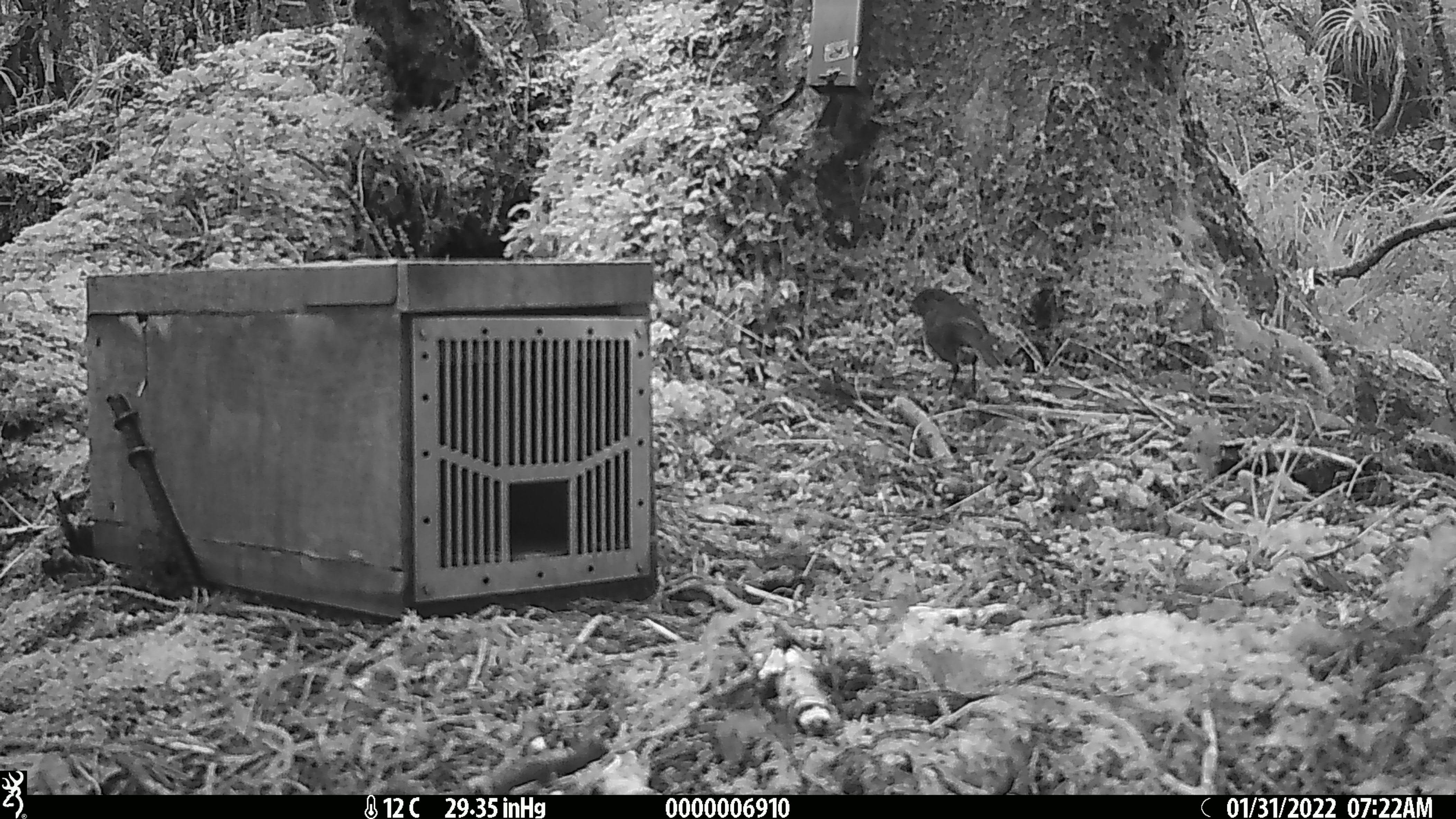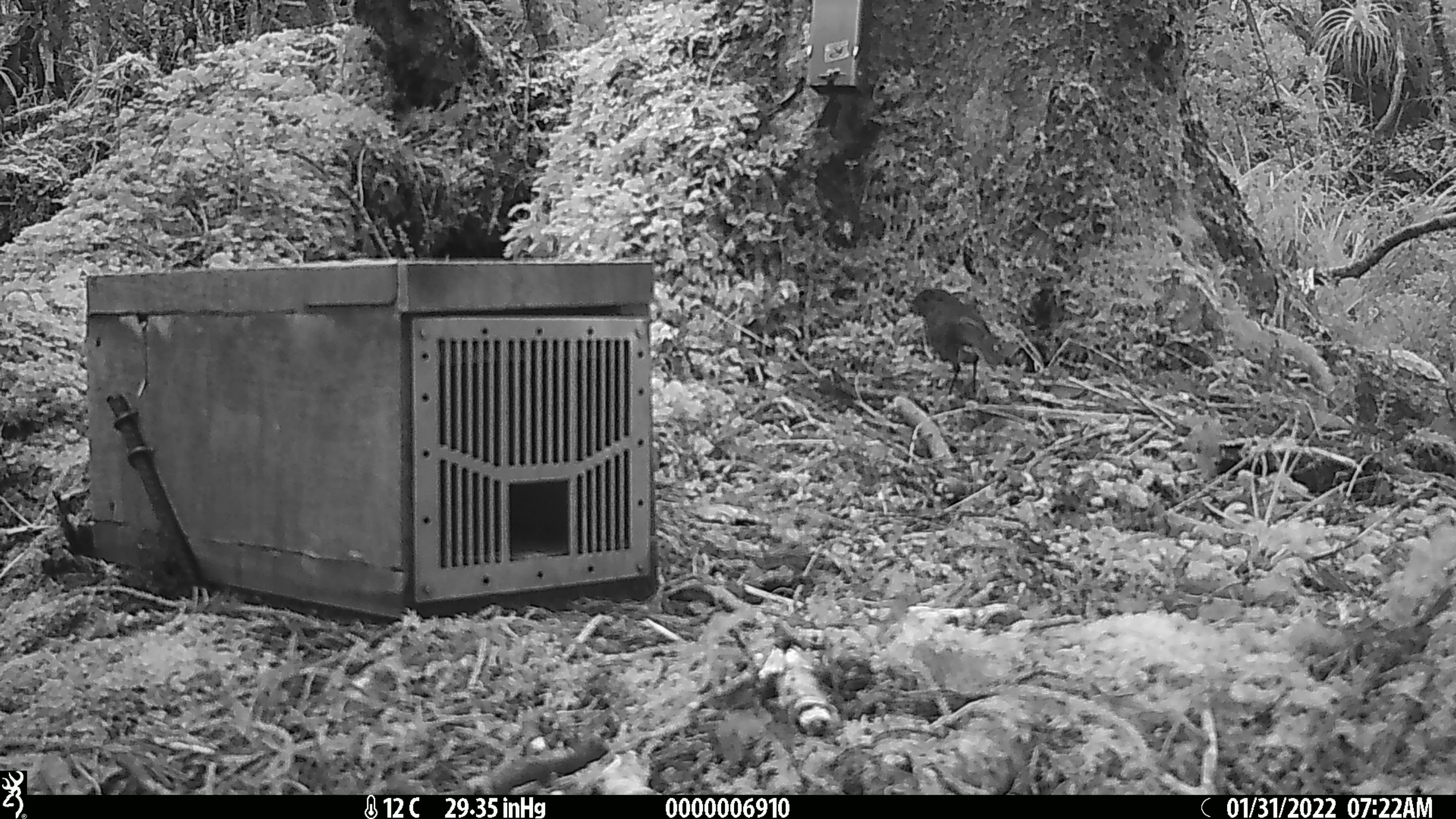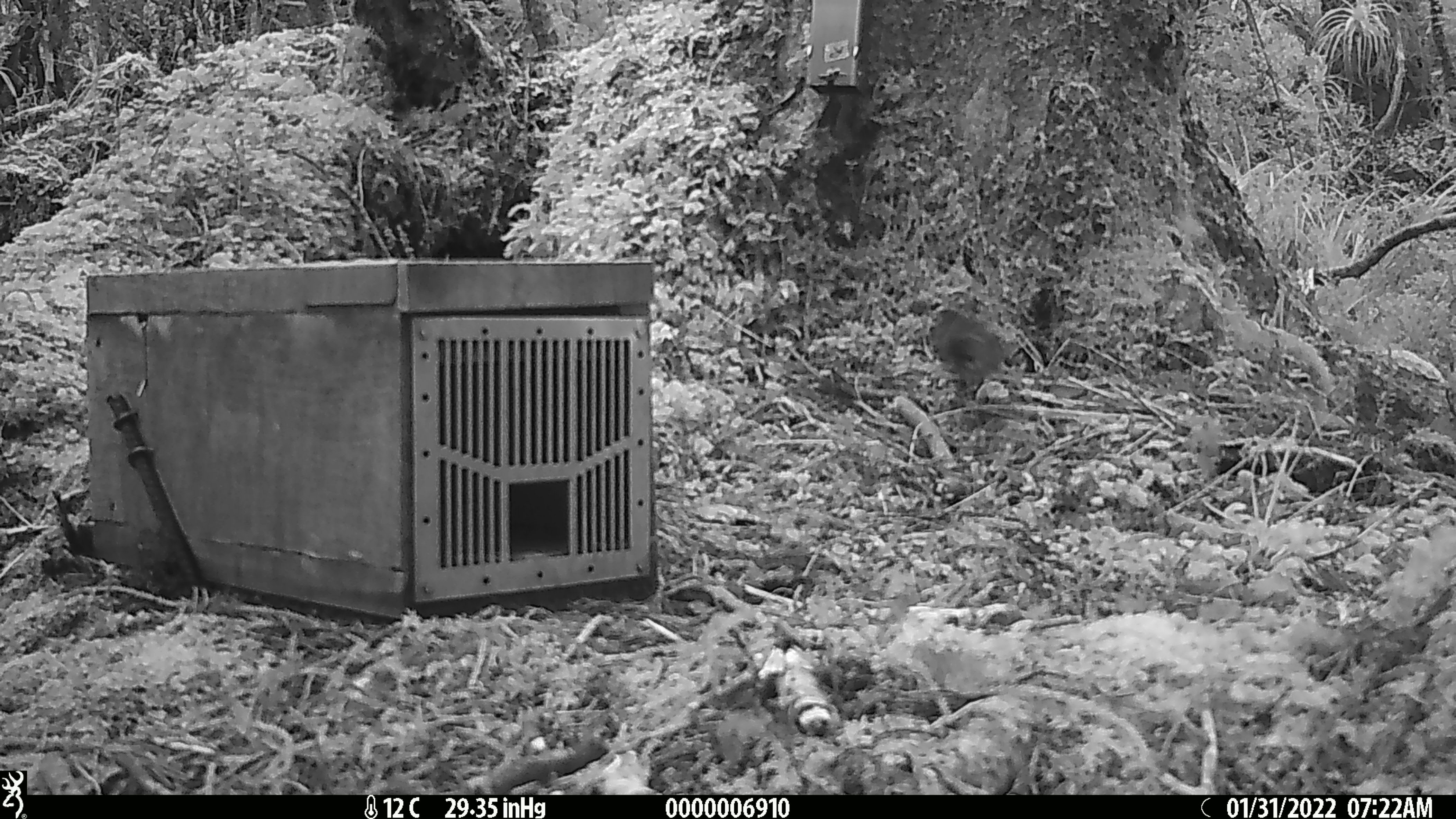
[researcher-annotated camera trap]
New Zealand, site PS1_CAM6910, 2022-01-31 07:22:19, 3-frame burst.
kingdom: Animalia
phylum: Chordata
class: Aves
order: Passeriformes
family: Petroicidae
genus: Petroica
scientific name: Petroica australis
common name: new zealand robin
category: robin